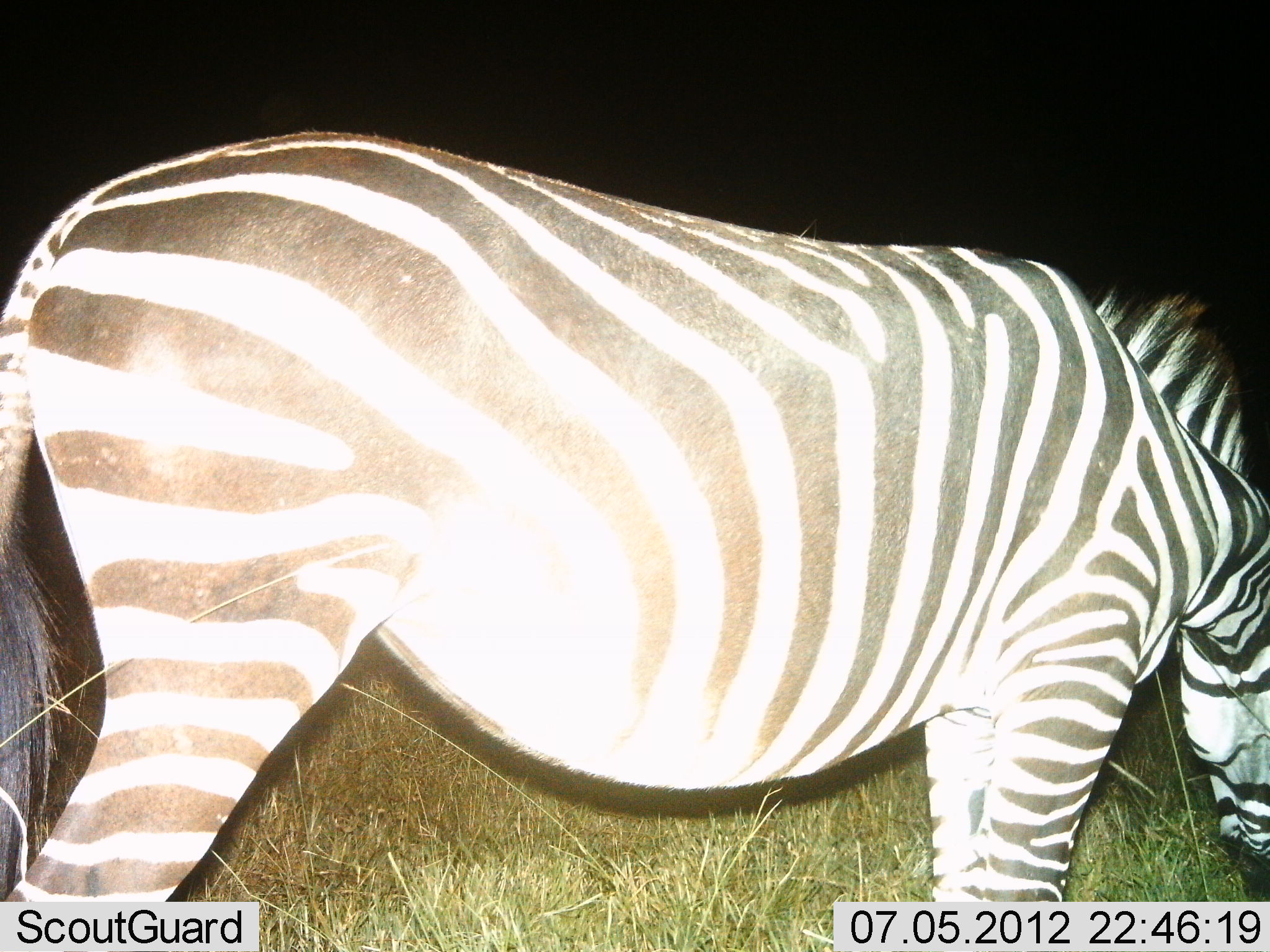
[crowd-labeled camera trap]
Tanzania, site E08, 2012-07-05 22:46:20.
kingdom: Animalia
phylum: Chordata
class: Mammalia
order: Perissodactyla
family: Equidae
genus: Equus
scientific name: Equus quagga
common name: plains zebra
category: zebra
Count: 1.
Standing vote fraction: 40%.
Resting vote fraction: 0%.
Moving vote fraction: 0%.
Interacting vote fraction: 0%.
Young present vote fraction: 0%.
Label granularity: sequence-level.